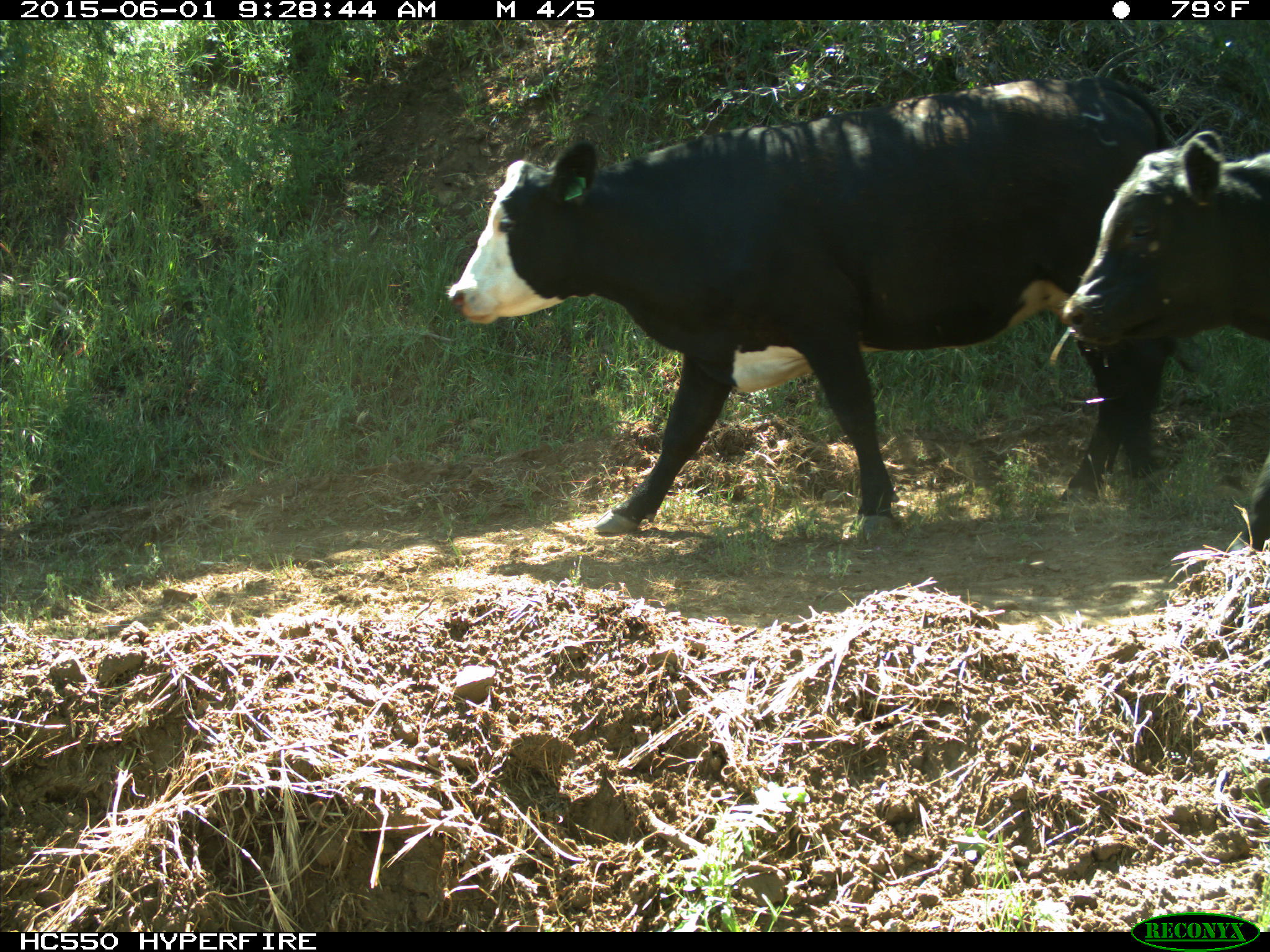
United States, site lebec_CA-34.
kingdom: Animalia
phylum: Chordata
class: Mammalia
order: Artiodactyla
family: Bovidae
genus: Bos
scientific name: Bos taurus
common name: domestic cow